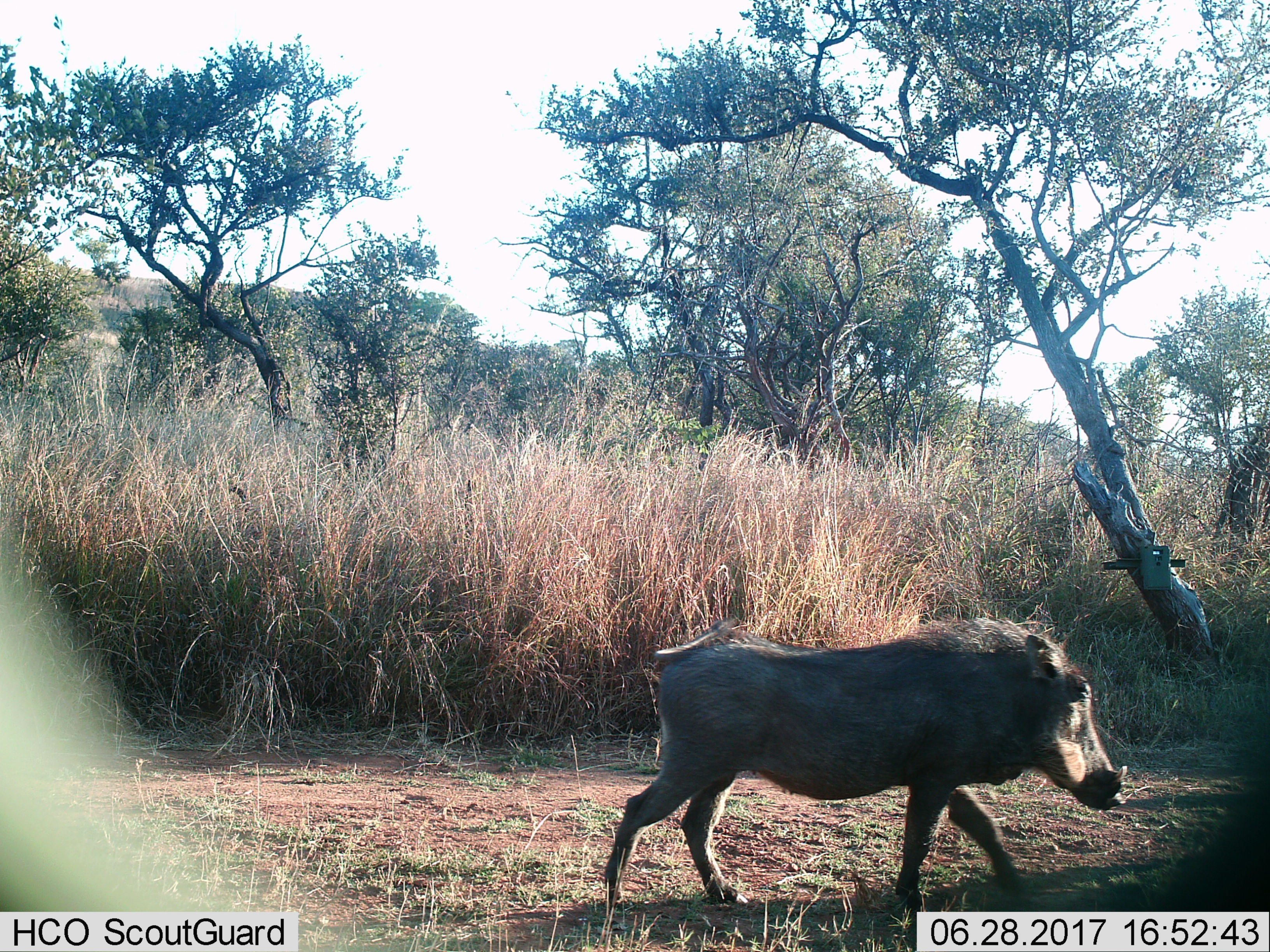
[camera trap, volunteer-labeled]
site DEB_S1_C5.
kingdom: Animalia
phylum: Chordata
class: Mammalia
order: Artiodactyla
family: Suidae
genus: Phacochoerus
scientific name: Phacochoerus africanus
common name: warthog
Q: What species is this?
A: Warthog (Phacochoerus africanus).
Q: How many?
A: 1.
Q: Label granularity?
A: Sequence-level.